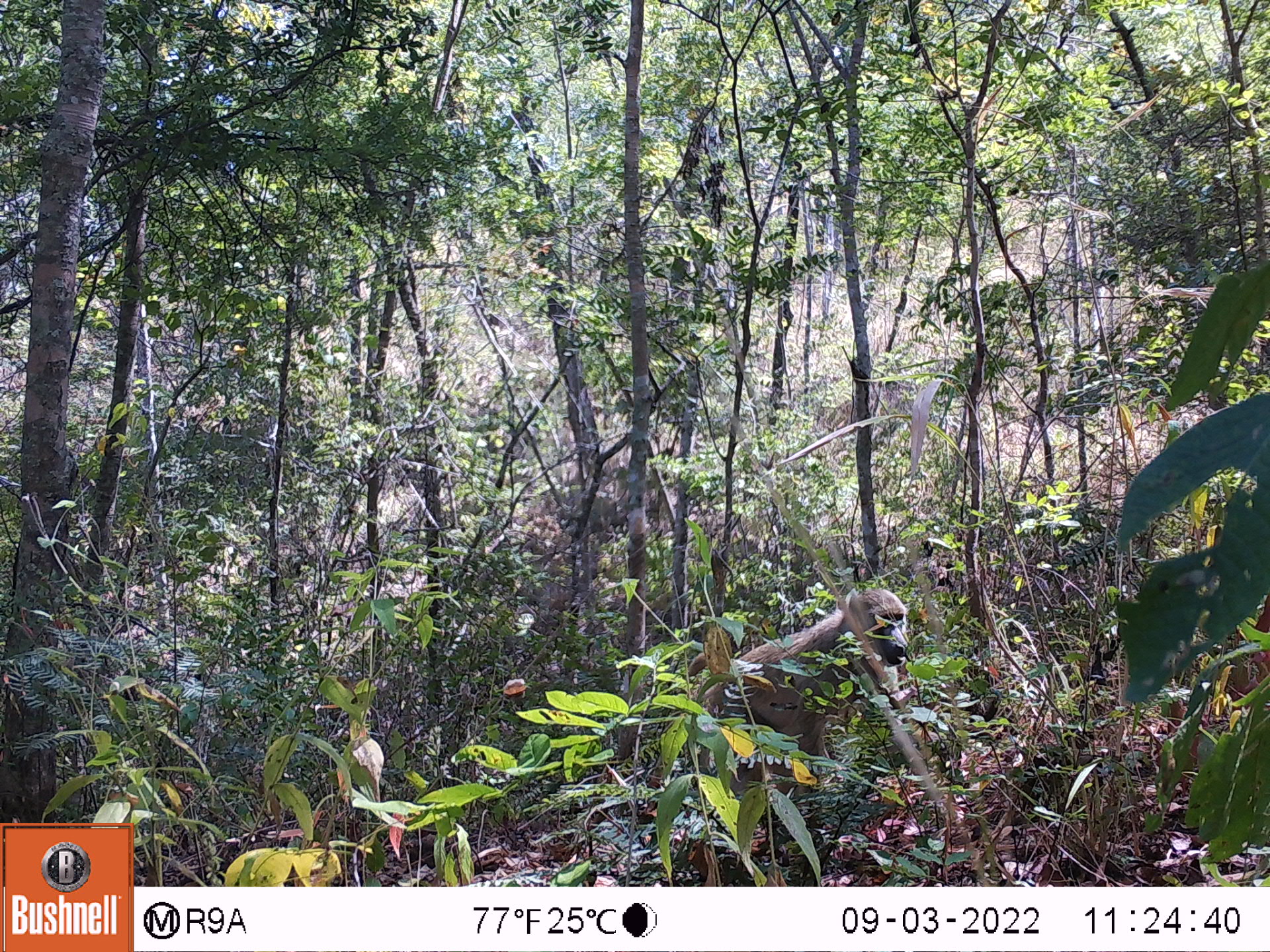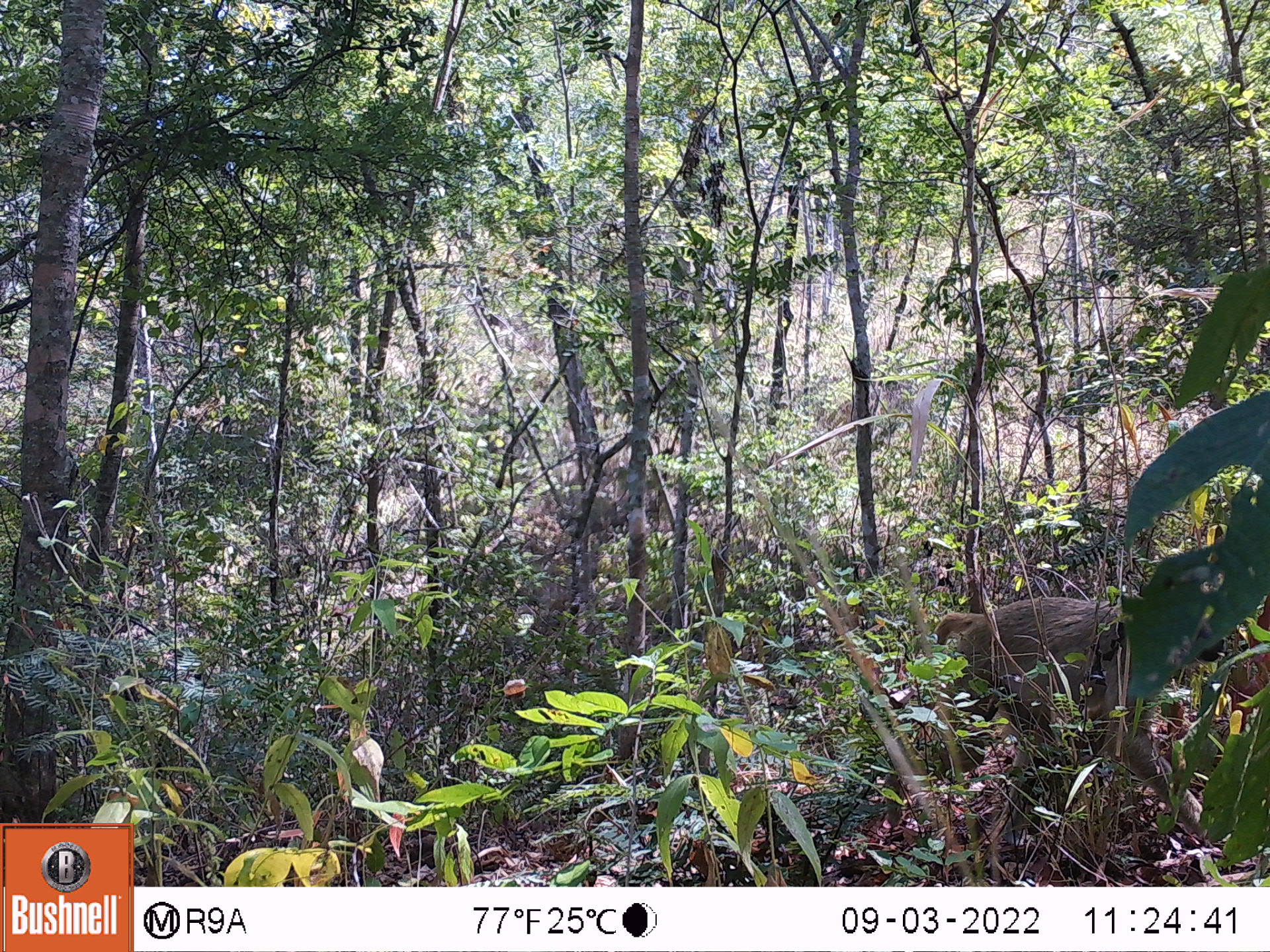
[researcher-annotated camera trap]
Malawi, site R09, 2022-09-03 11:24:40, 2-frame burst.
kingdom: Animalia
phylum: Chordata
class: Mammalia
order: Primates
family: Cercopithecidae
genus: Papio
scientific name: Papio cynocephalus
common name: yellow baboon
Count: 1.